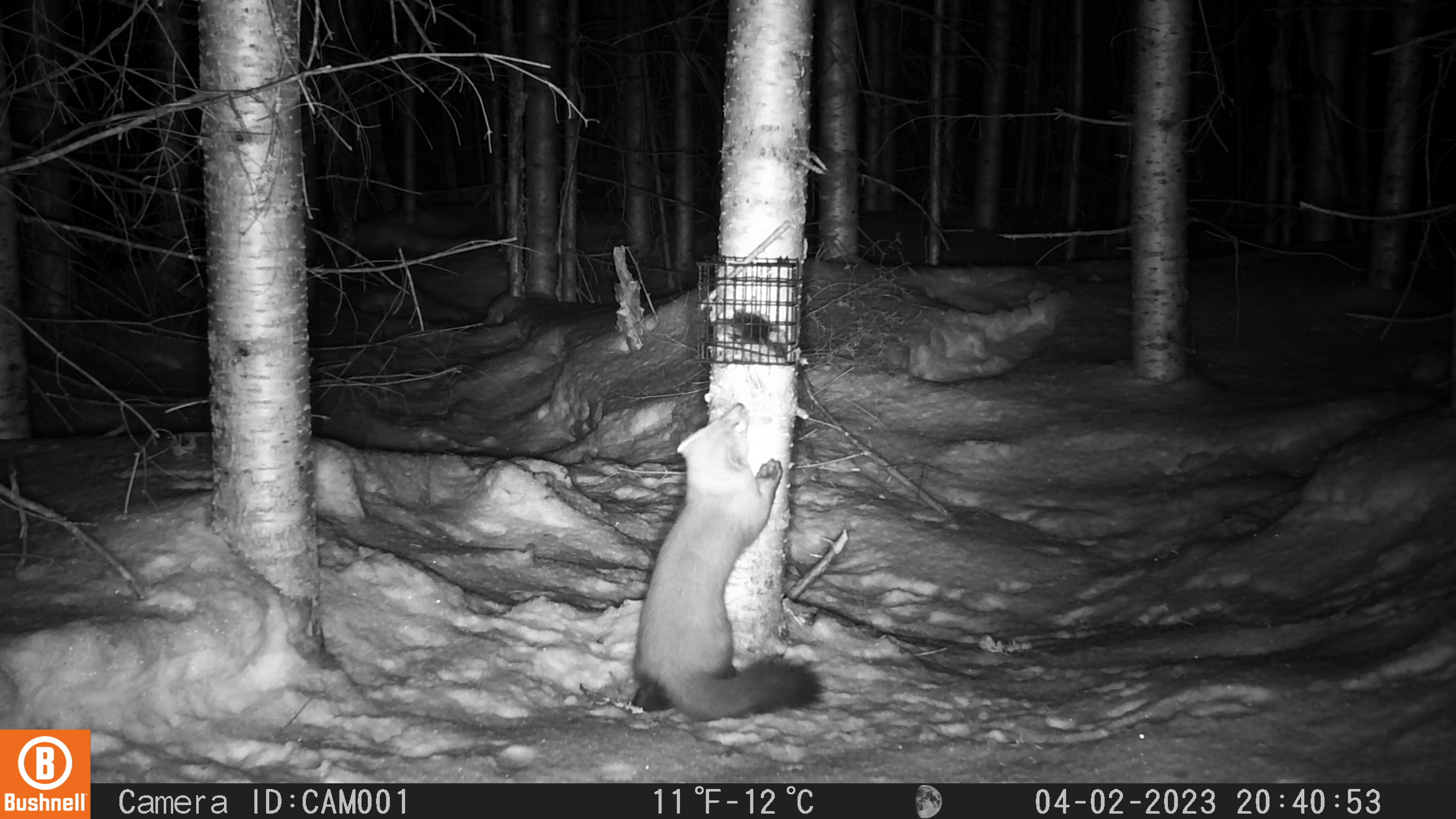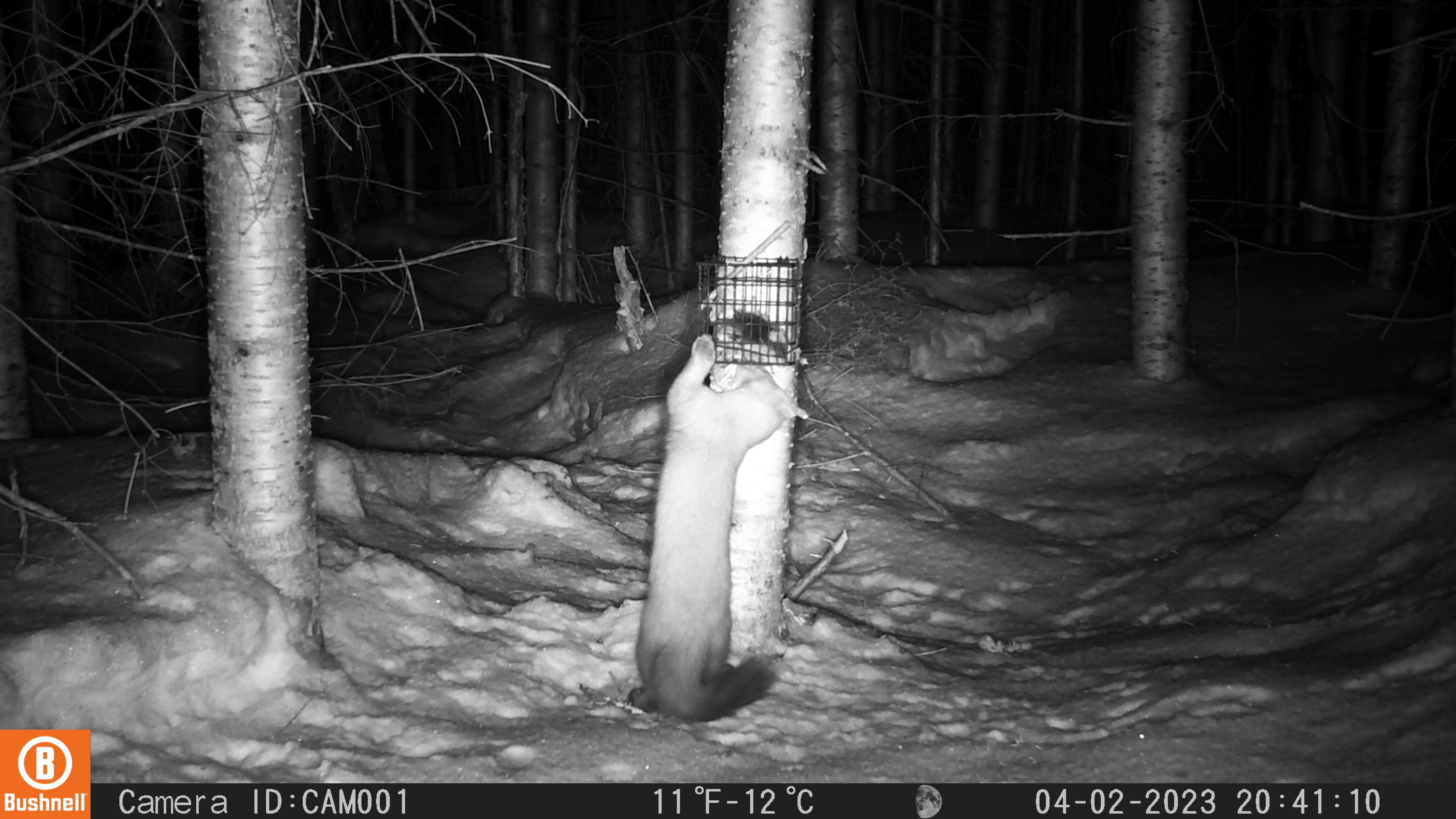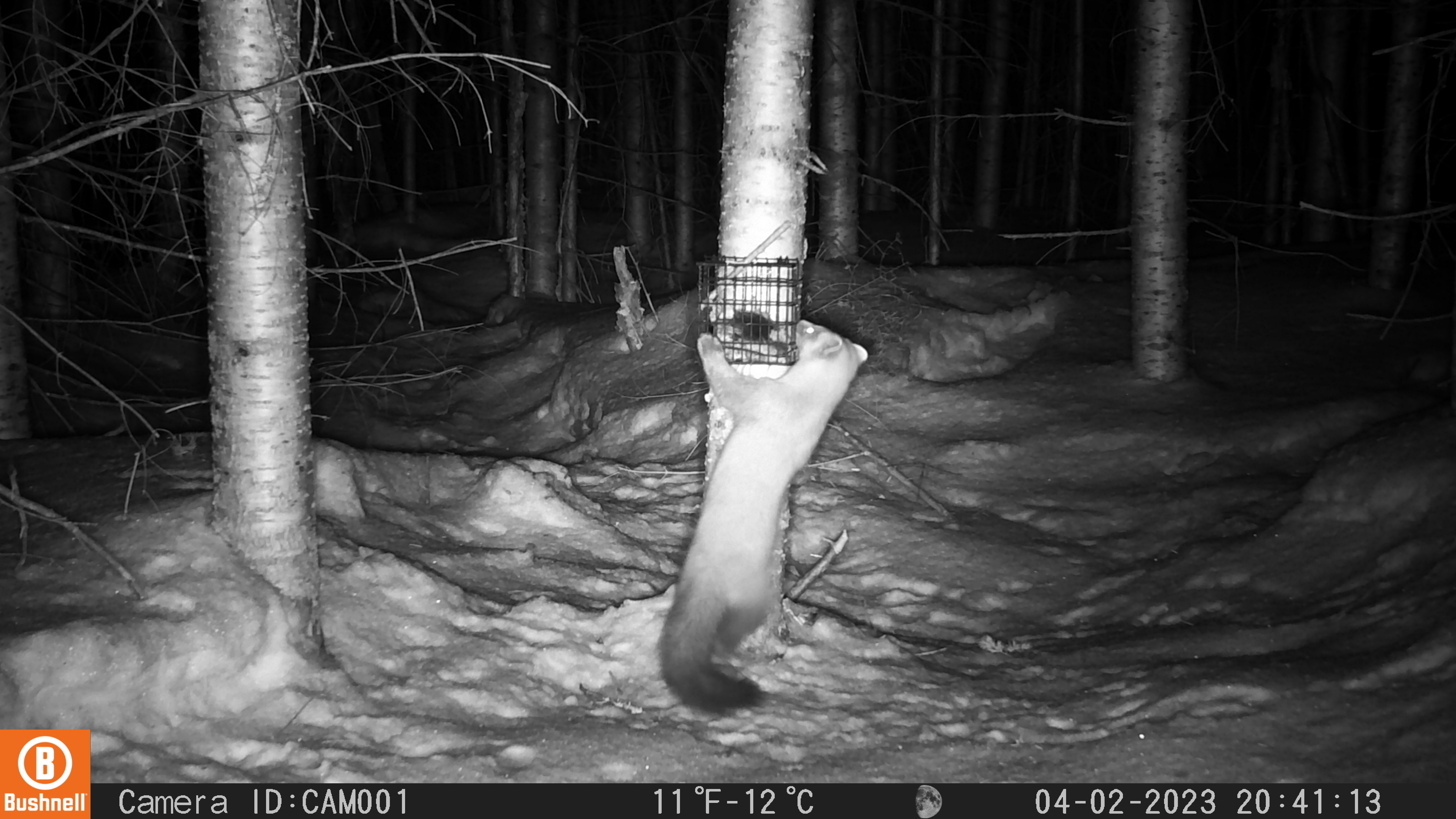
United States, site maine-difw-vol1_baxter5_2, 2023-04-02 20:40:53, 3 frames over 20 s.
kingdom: Animalia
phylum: Chordata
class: Mammalia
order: Carnivora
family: Mustelidae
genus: Martes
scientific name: Martes americana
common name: american marten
American marten (Martes americana).